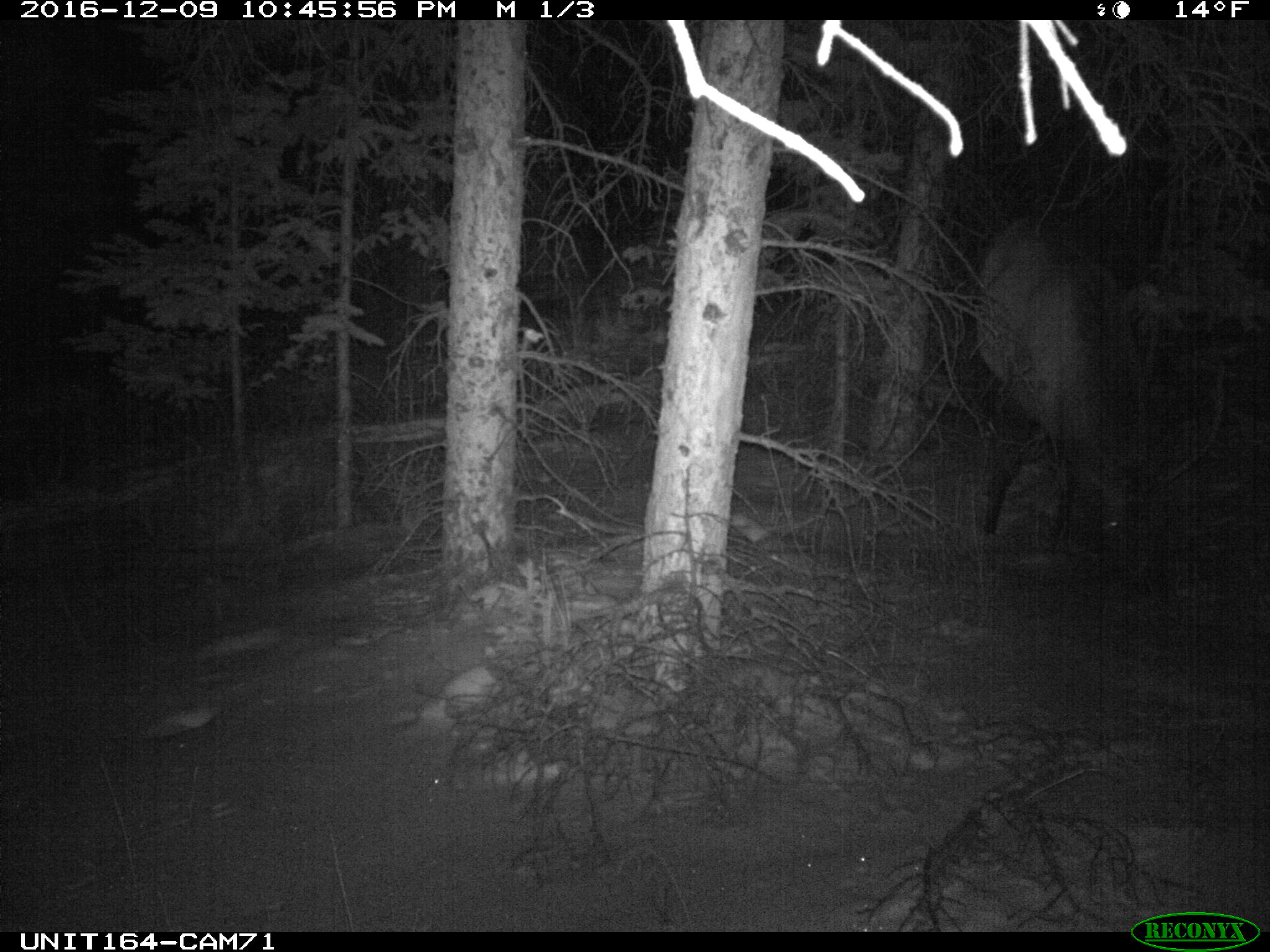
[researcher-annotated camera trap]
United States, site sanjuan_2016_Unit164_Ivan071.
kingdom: Animalia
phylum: Chordata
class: Mammalia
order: Artiodactyla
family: Cervidae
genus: Cervus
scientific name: Cervus elaphus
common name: red deer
Cervus elaphus (red deer).